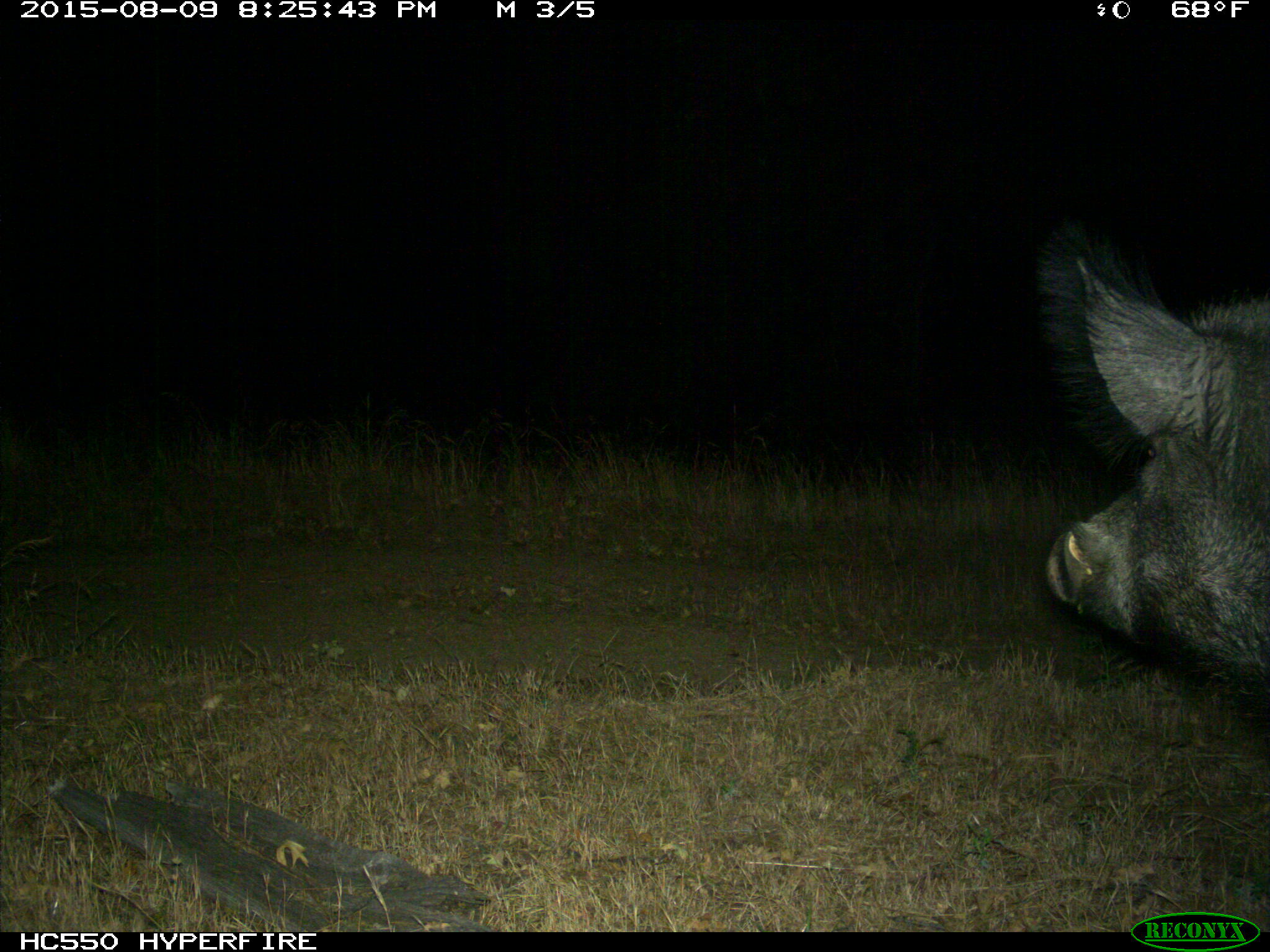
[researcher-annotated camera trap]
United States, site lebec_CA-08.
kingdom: Animalia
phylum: Chordata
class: Mammalia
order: Artiodactyla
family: Suidae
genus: Sus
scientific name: Sus scrofa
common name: wild boar